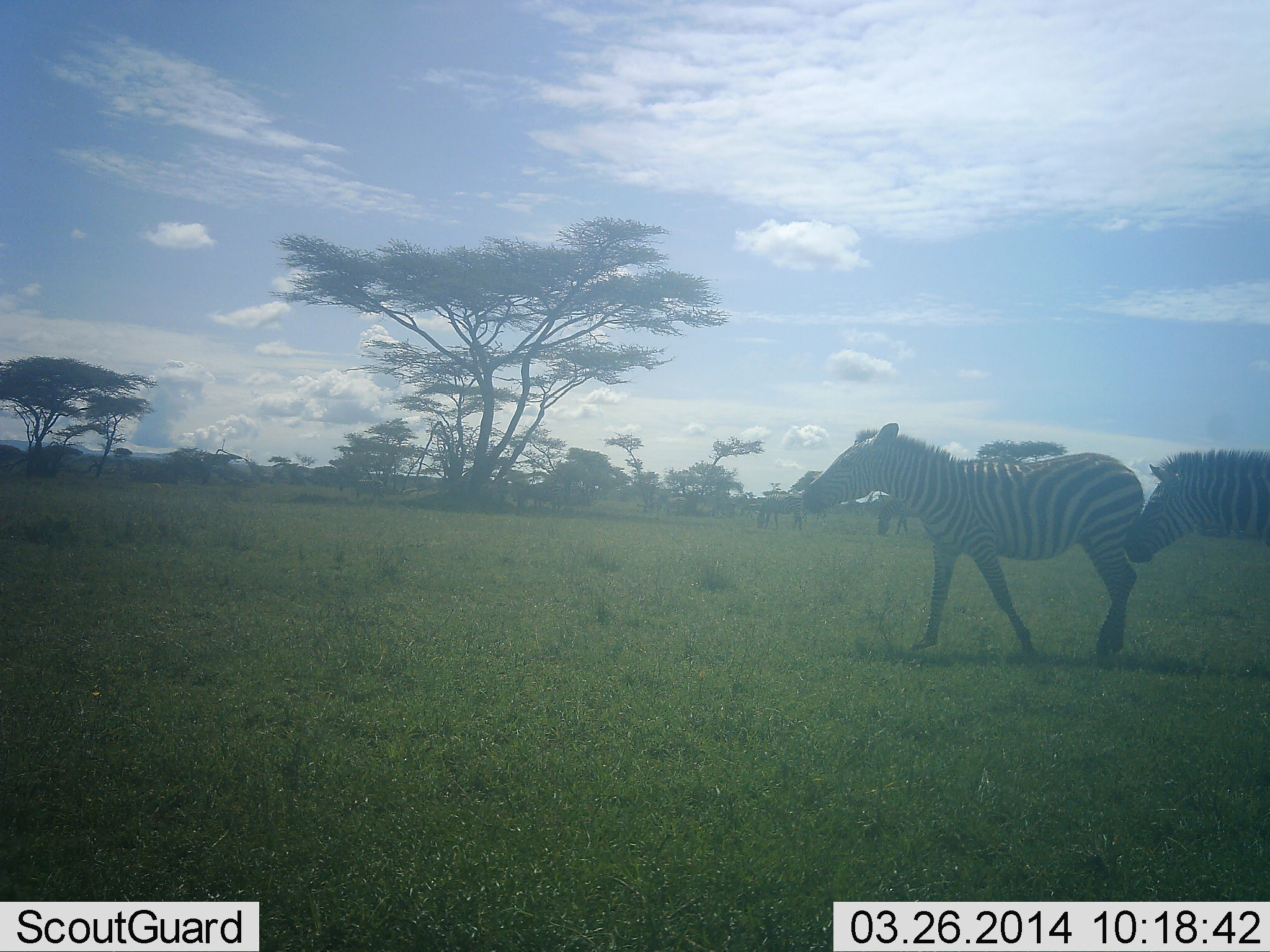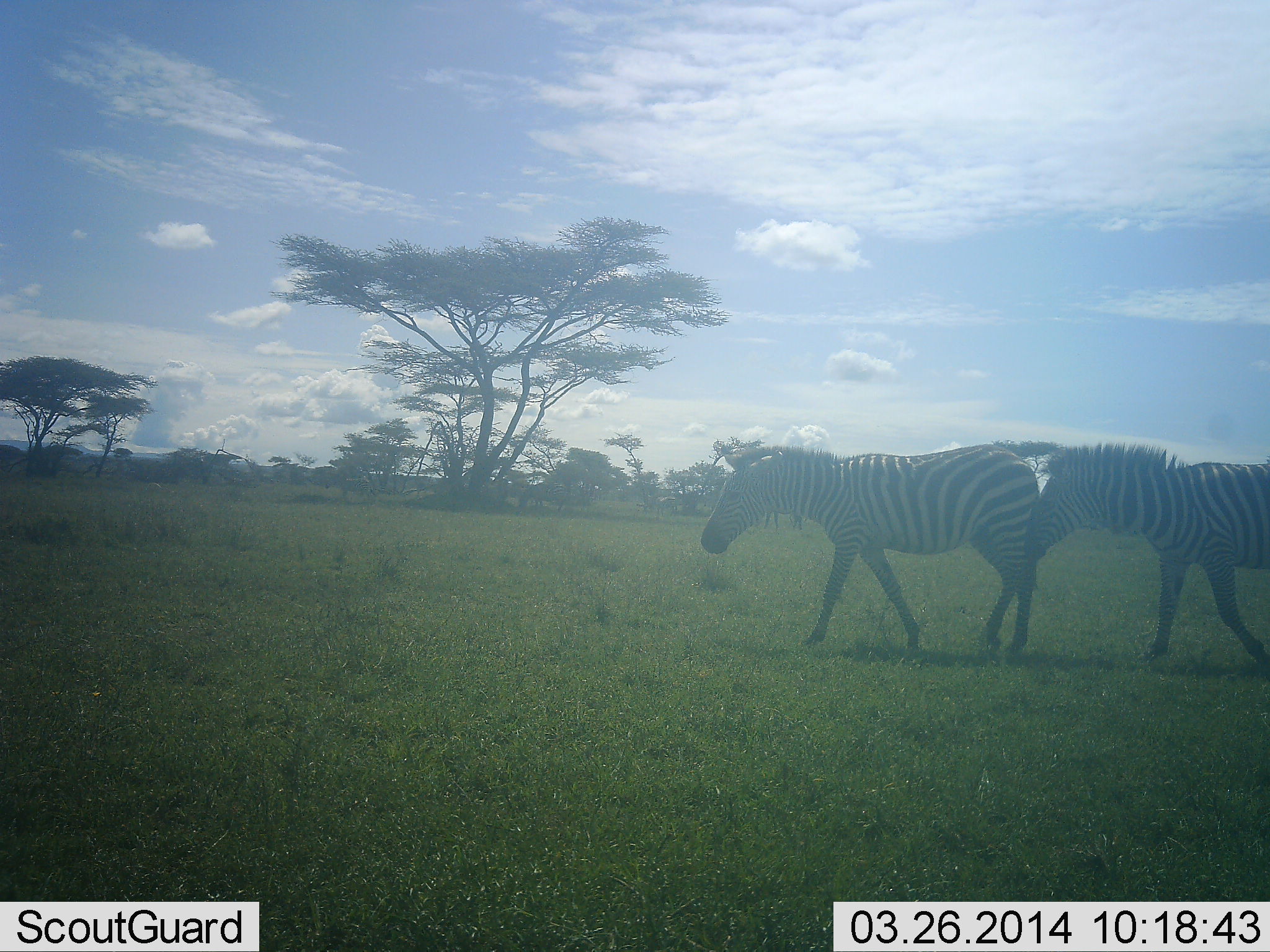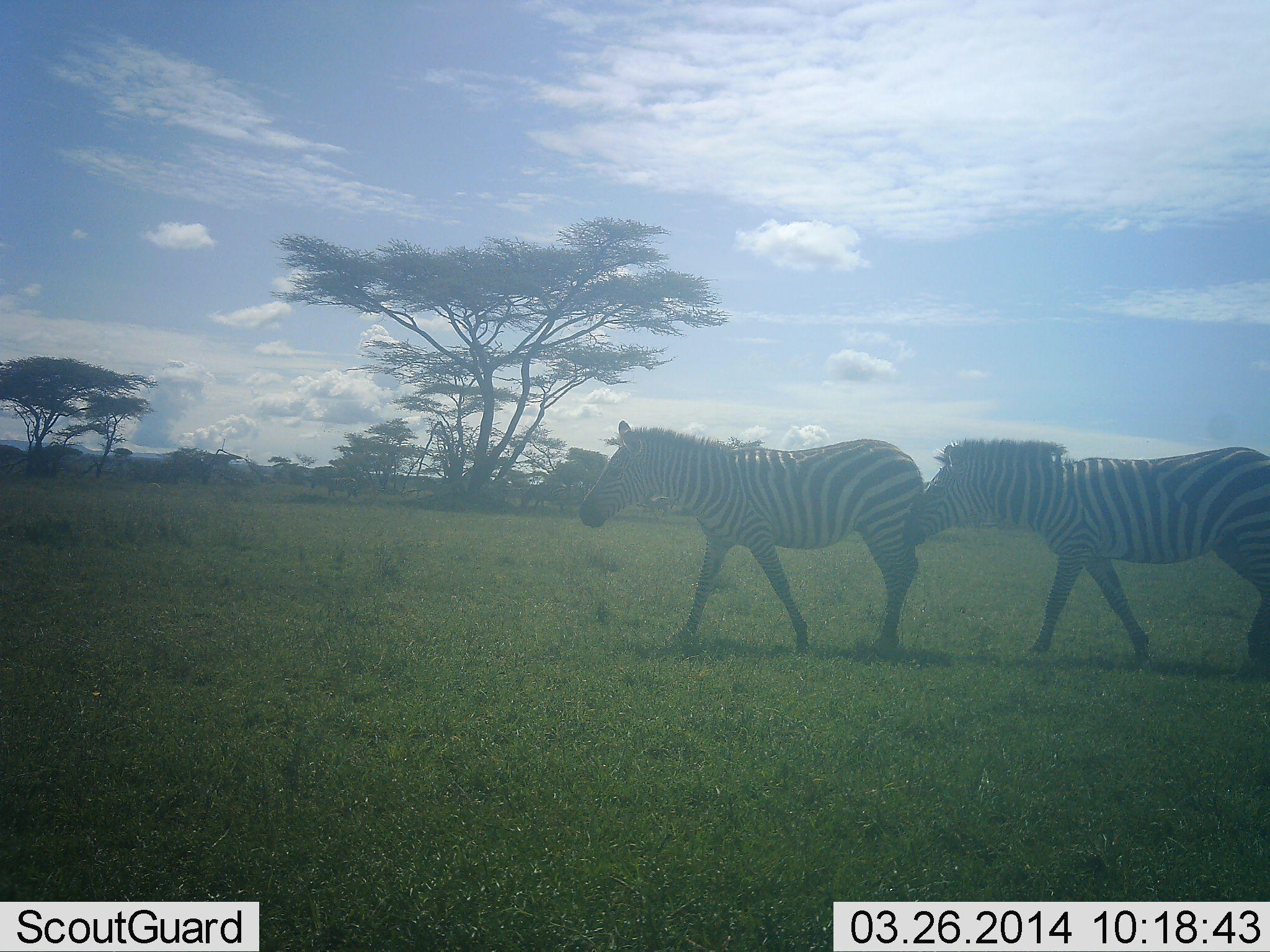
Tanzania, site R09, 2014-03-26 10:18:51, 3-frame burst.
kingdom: Animalia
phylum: Chordata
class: Mammalia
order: Perissodactyla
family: Equidae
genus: Equus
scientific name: Equus quagga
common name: plains zebra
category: zebra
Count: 2.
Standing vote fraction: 7%.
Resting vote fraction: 0%.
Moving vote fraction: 100%.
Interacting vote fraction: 4%.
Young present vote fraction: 0%.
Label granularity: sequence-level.